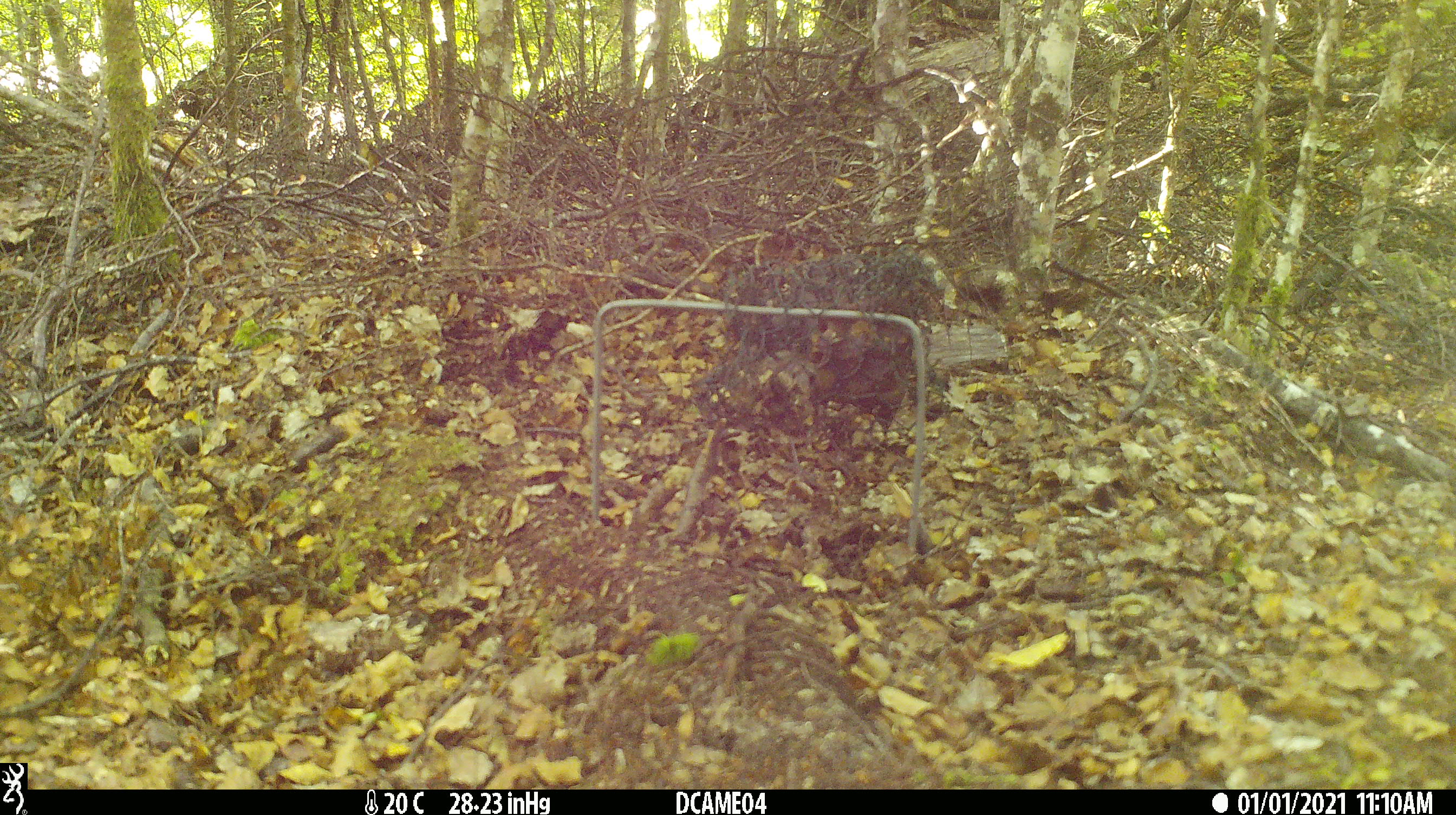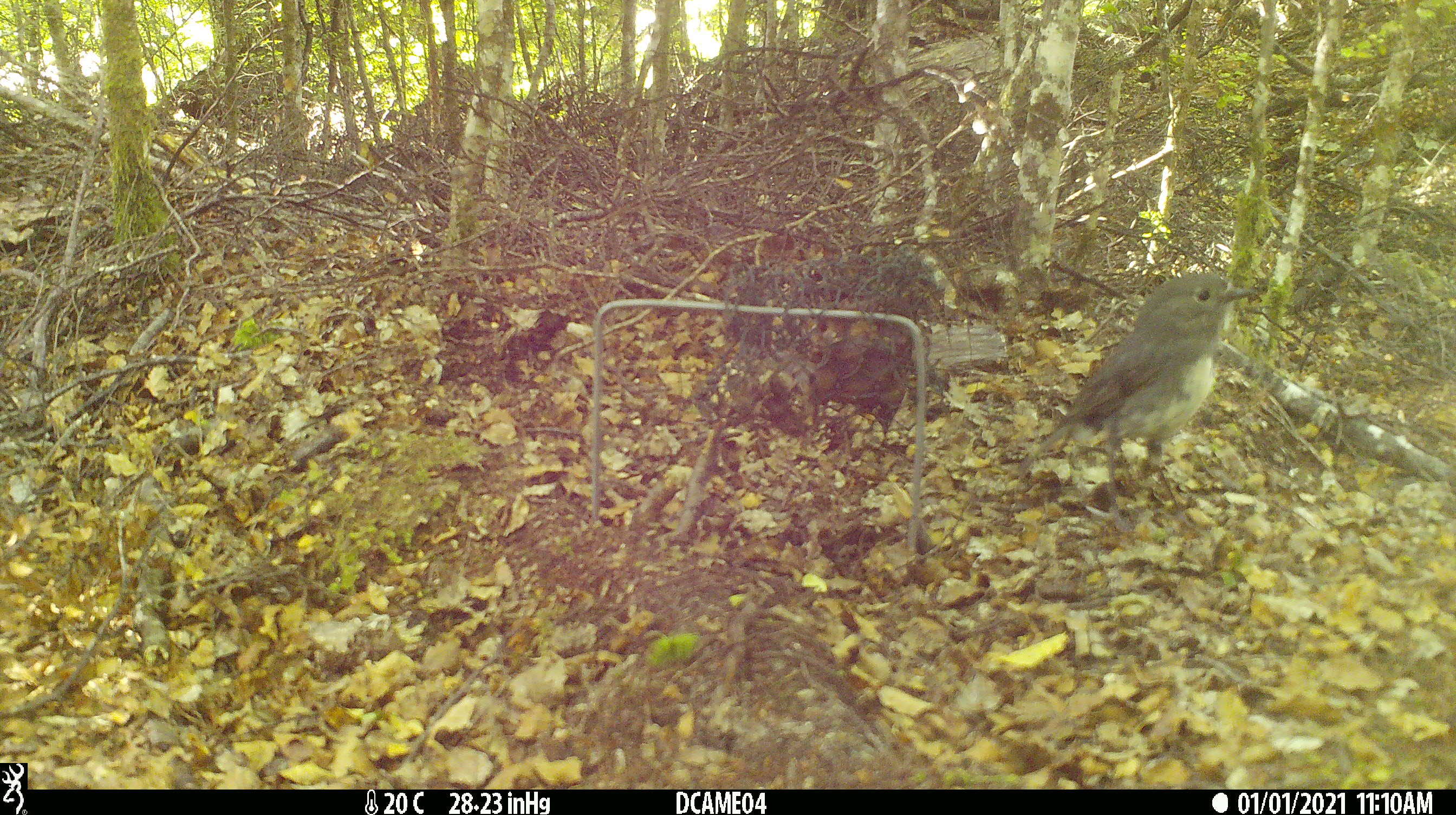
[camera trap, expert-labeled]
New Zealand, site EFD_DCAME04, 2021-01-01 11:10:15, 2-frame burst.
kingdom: Animalia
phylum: Chordata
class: Aves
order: Passeriformes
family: Petroicidae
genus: Petroica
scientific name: Petroica australis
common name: new zealand robin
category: robin